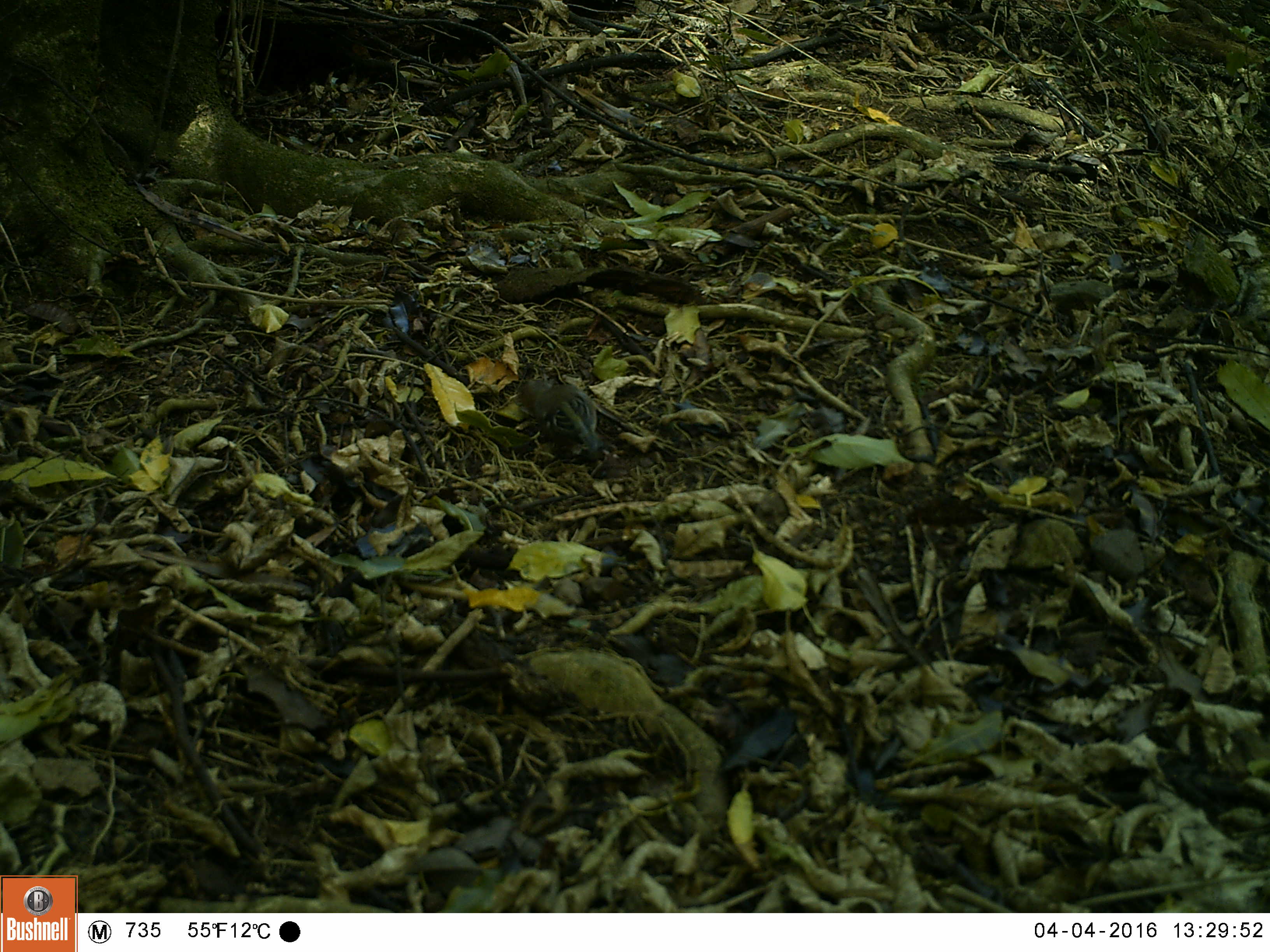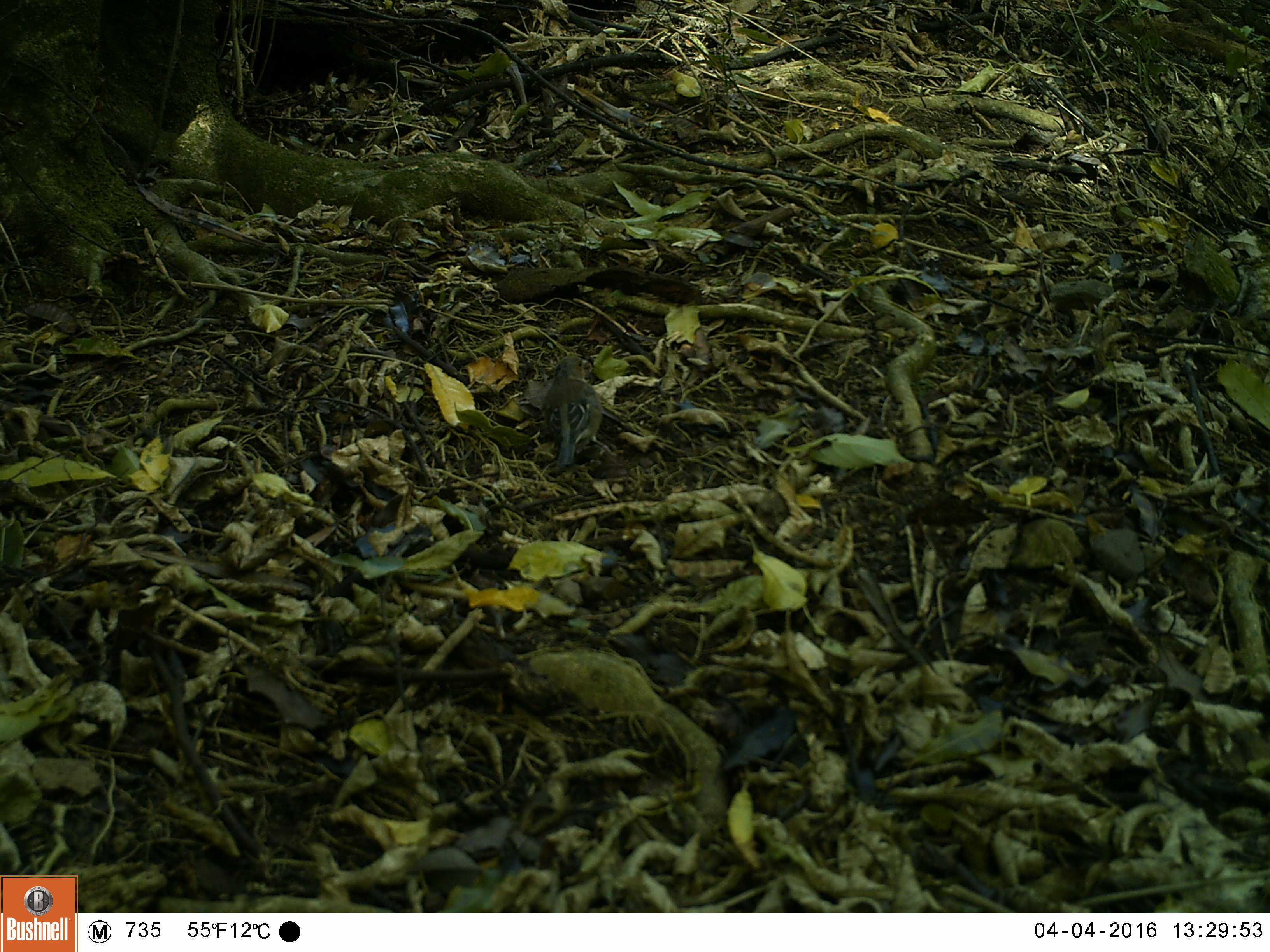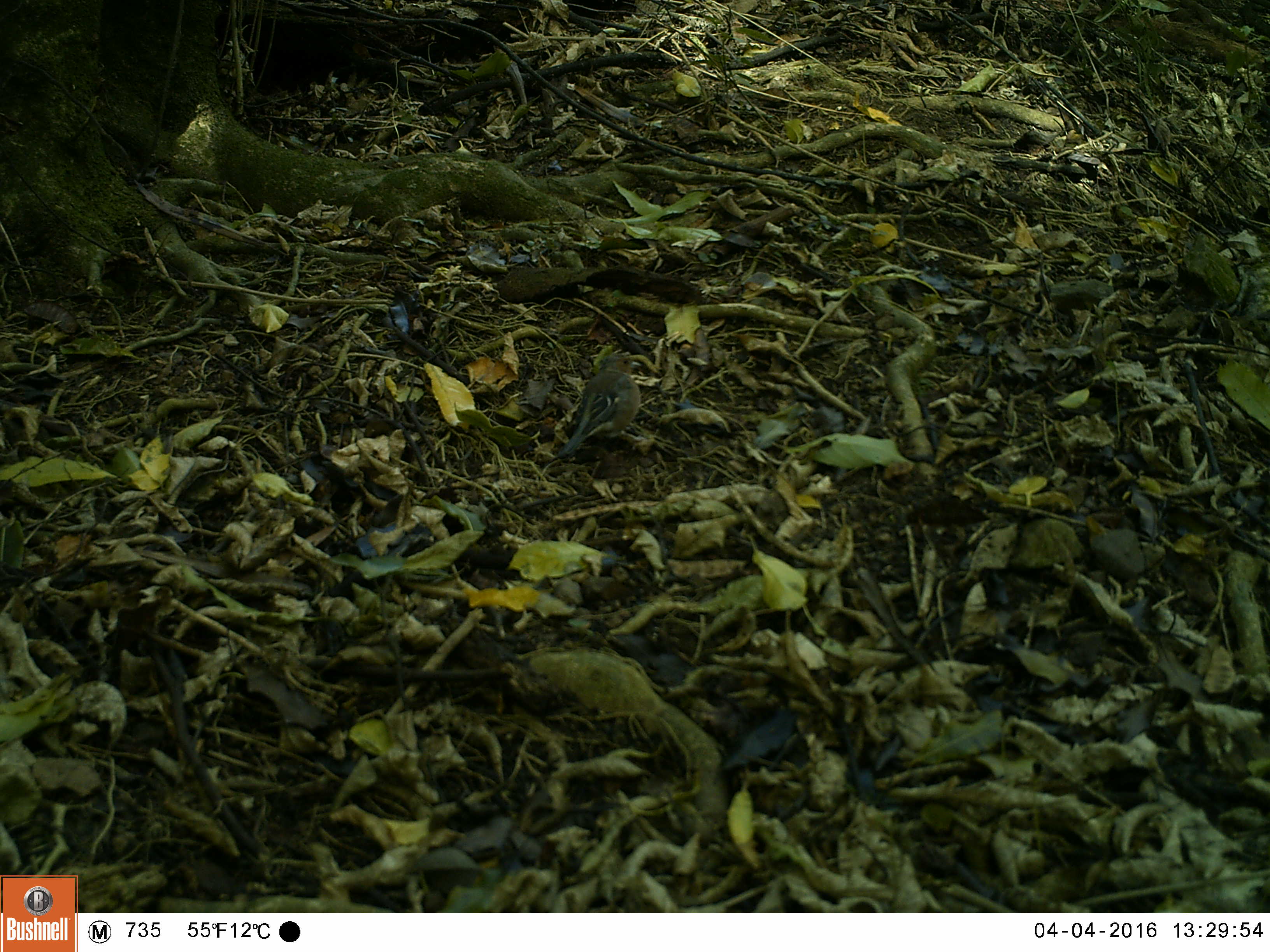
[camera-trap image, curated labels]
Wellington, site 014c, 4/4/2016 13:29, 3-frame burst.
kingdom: Animalia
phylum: Chordata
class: Aves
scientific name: Aves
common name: bird